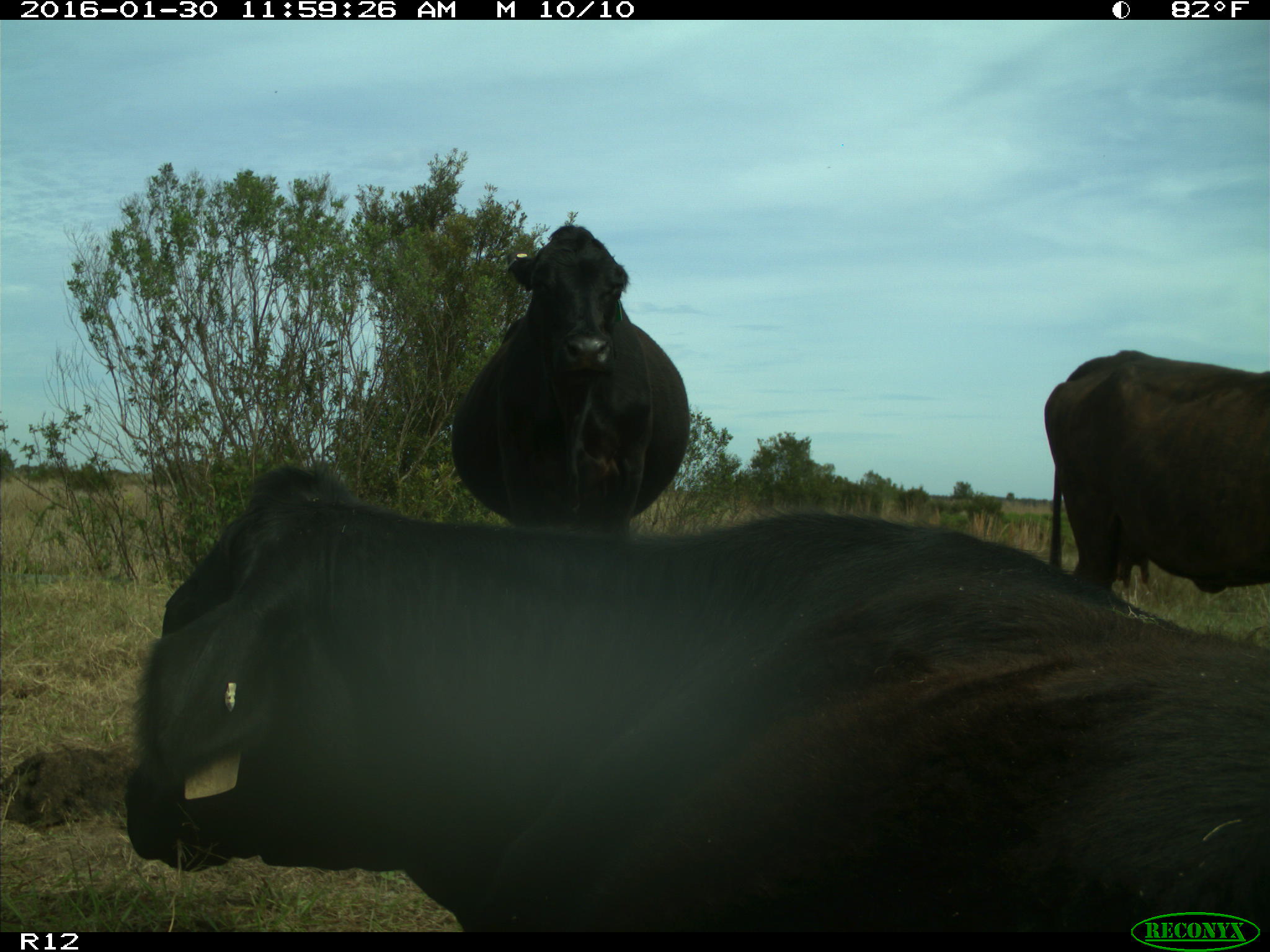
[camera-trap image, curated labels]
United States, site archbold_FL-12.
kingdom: Animalia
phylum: Chordata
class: Mammalia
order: Artiodactyla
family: Bovidae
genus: Bos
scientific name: Bos taurus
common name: domestic cow